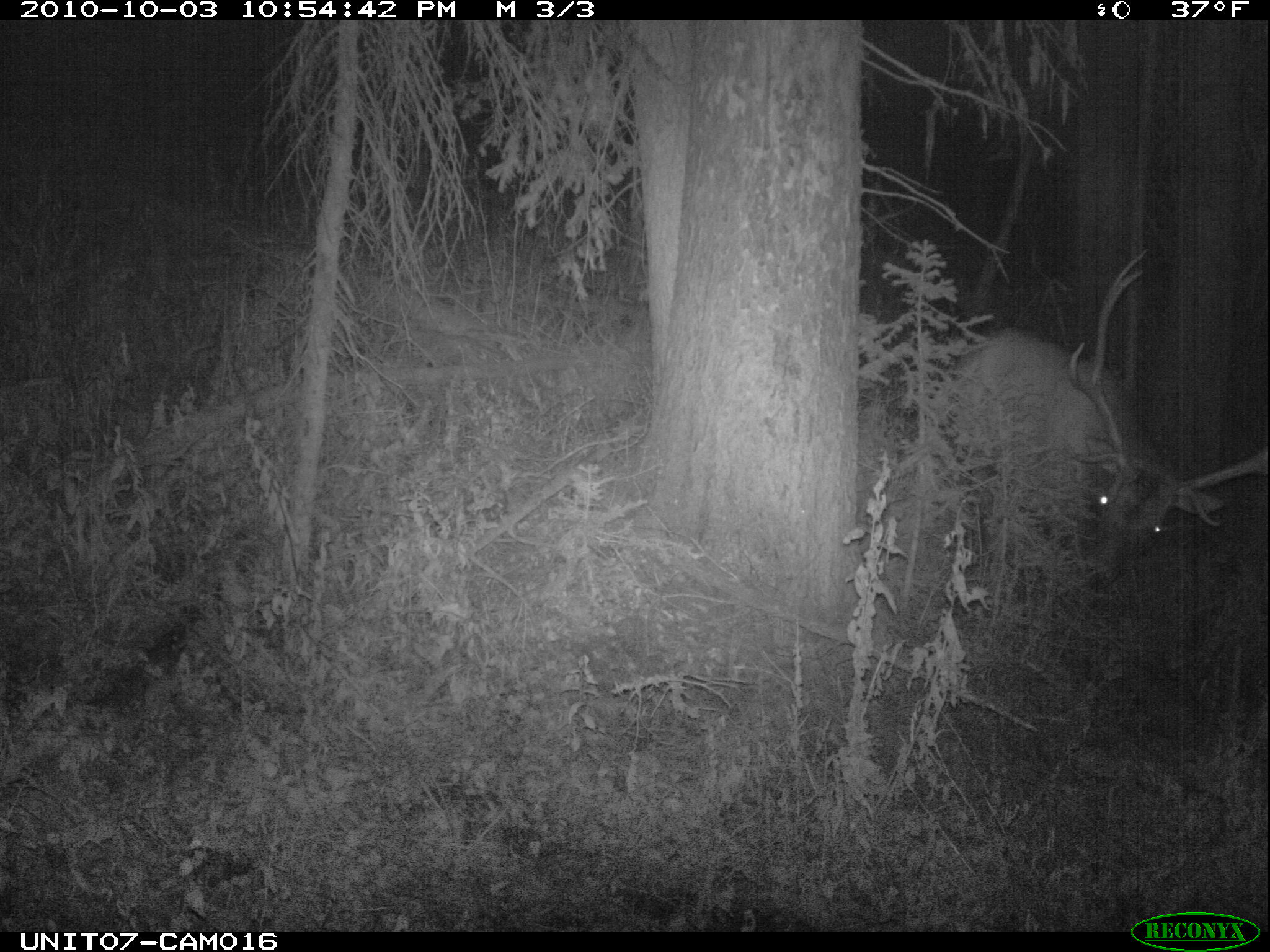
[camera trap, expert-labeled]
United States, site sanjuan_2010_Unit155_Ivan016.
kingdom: Animalia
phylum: Chordata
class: Mammalia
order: Artiodactyla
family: Cervidae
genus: Cervus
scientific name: Cervus elaphus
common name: red deer